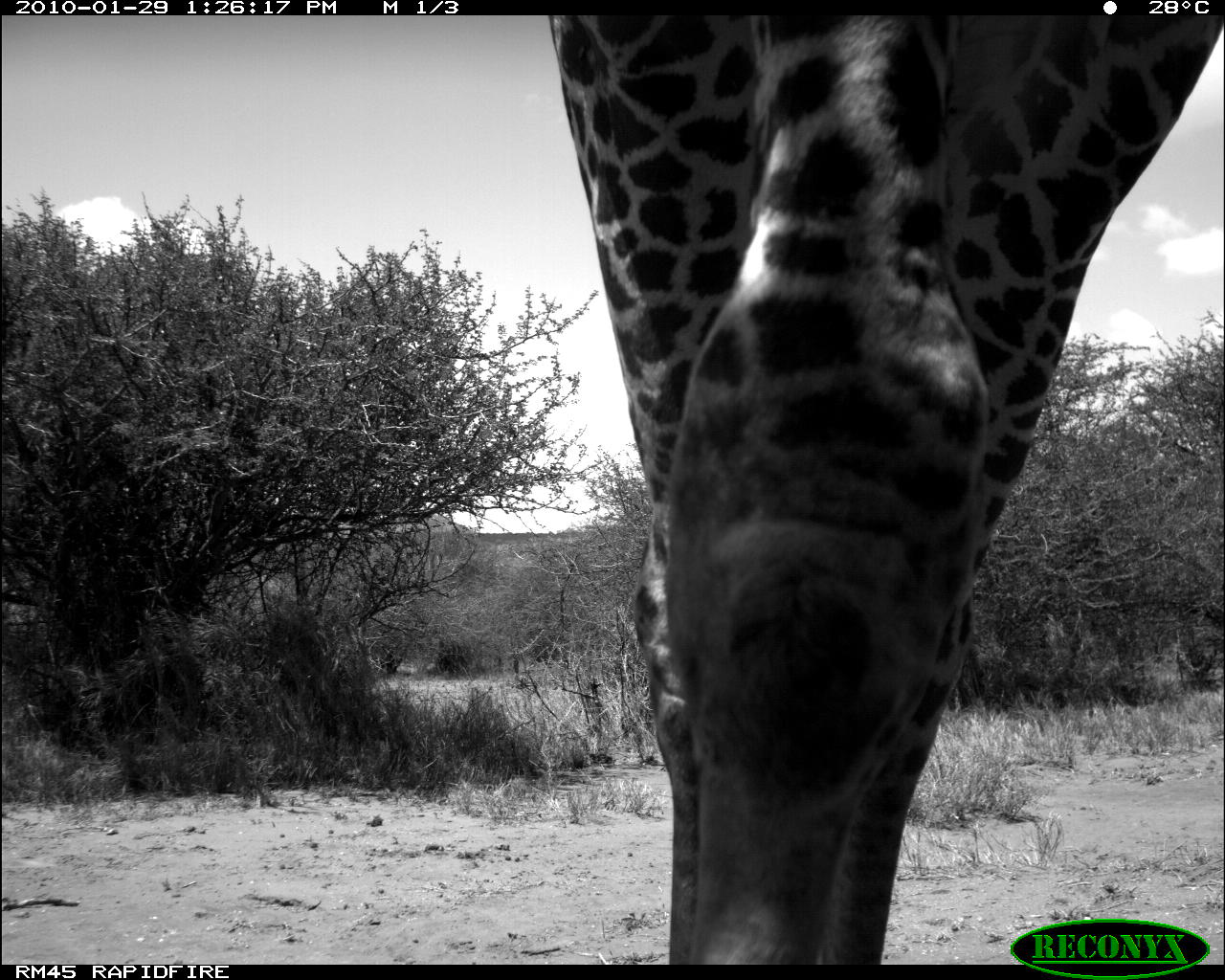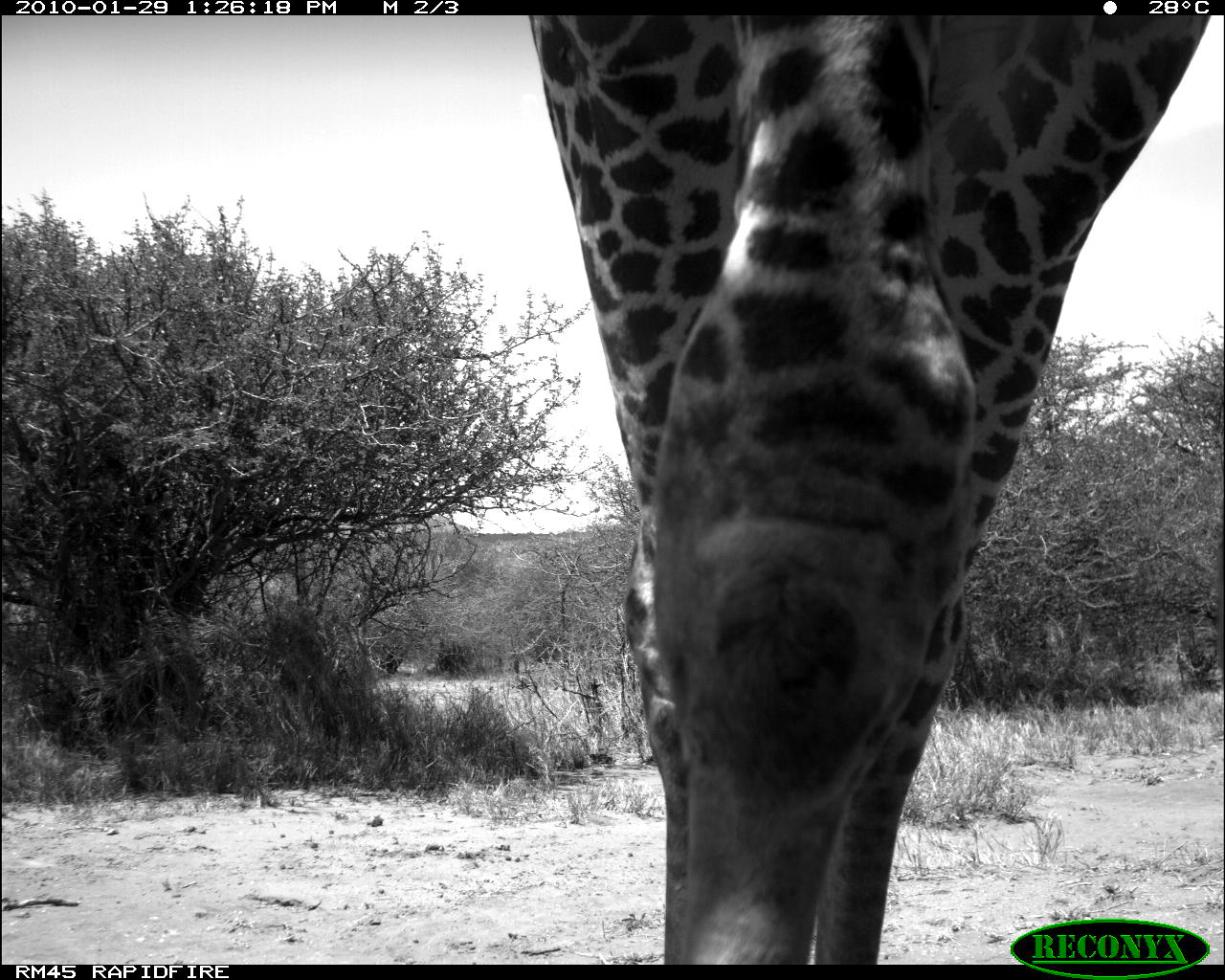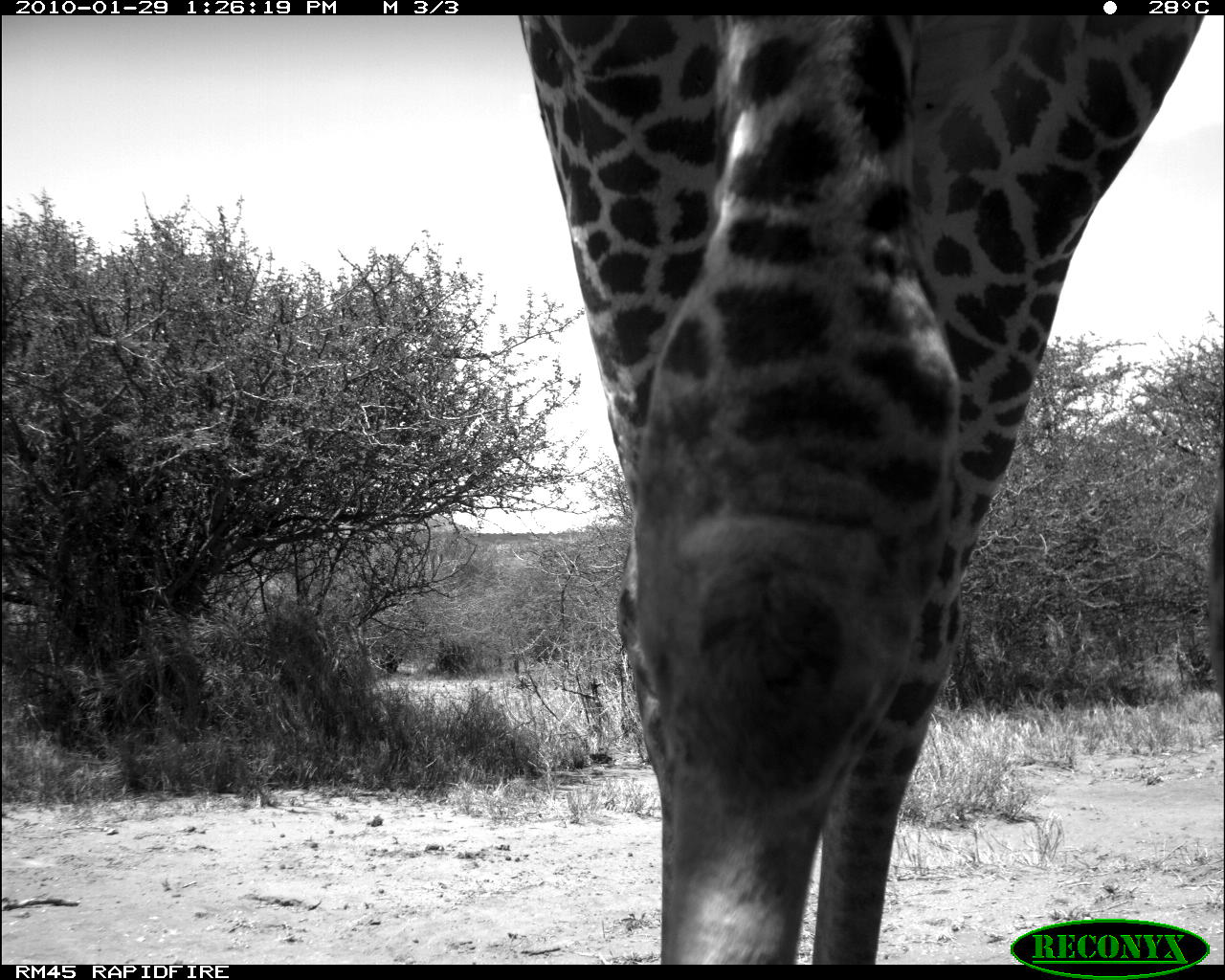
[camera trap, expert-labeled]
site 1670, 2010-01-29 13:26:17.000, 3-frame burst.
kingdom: Animalia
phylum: Chordata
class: Mammalia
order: Artiodactyla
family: Giraffidae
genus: Giraffa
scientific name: Giraffa camelopardalis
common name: giraffe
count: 1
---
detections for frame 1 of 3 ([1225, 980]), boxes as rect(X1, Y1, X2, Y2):
giraffa camelopardalis: rect(543, 12, 1225, 964)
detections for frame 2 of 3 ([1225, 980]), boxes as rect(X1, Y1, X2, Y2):
giraffa camelopardalis: rect(527, 9, 1207, 961)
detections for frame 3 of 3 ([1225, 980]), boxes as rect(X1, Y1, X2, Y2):
giraffa camelopardalis: rect(520, 12, 1225, 964)